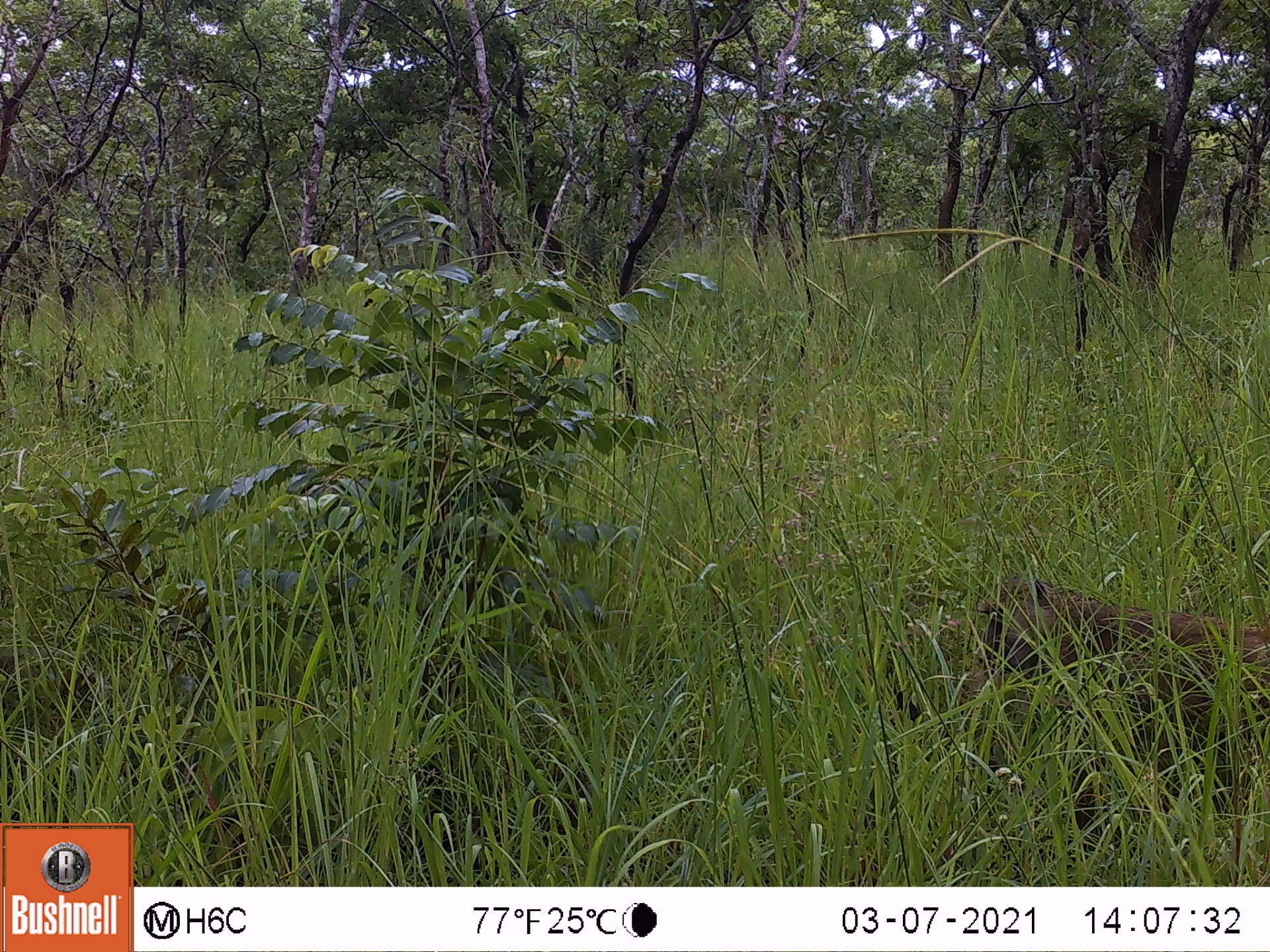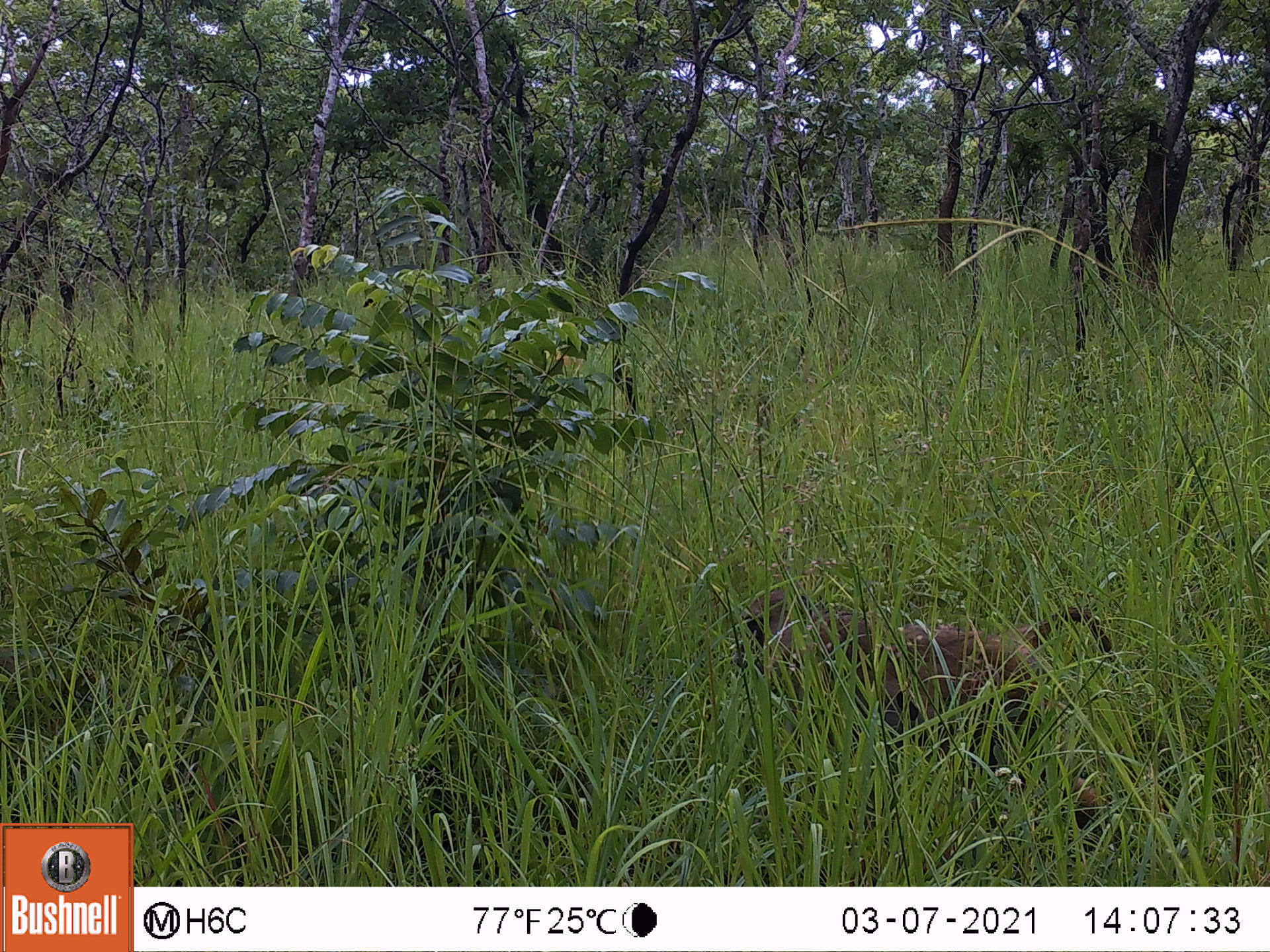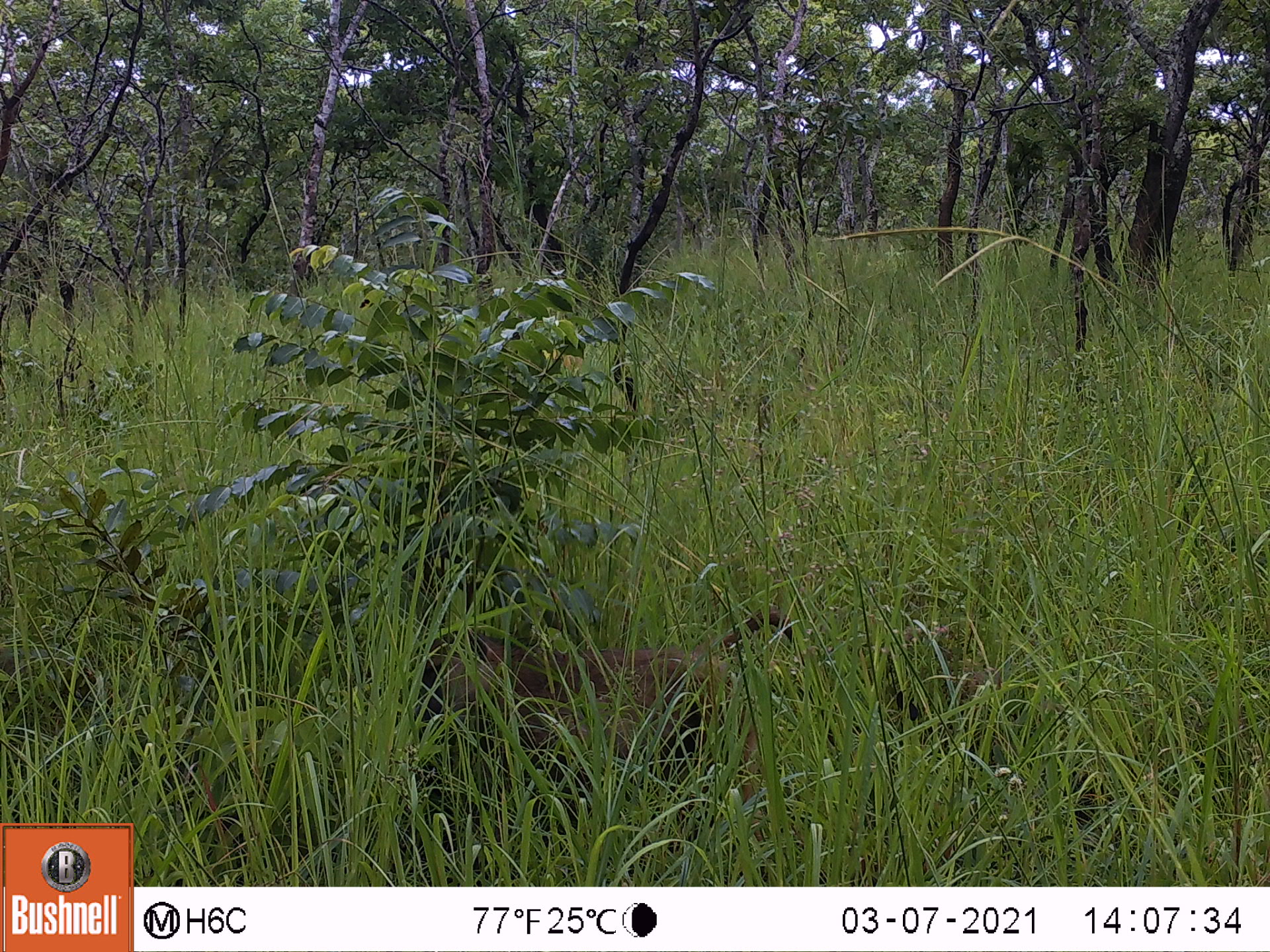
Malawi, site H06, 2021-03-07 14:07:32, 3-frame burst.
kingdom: Animalia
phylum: Chordata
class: Mammalia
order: Primates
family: Cercopithecidae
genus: Papio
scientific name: Papio cynocephalus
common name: yellow baboon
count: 1